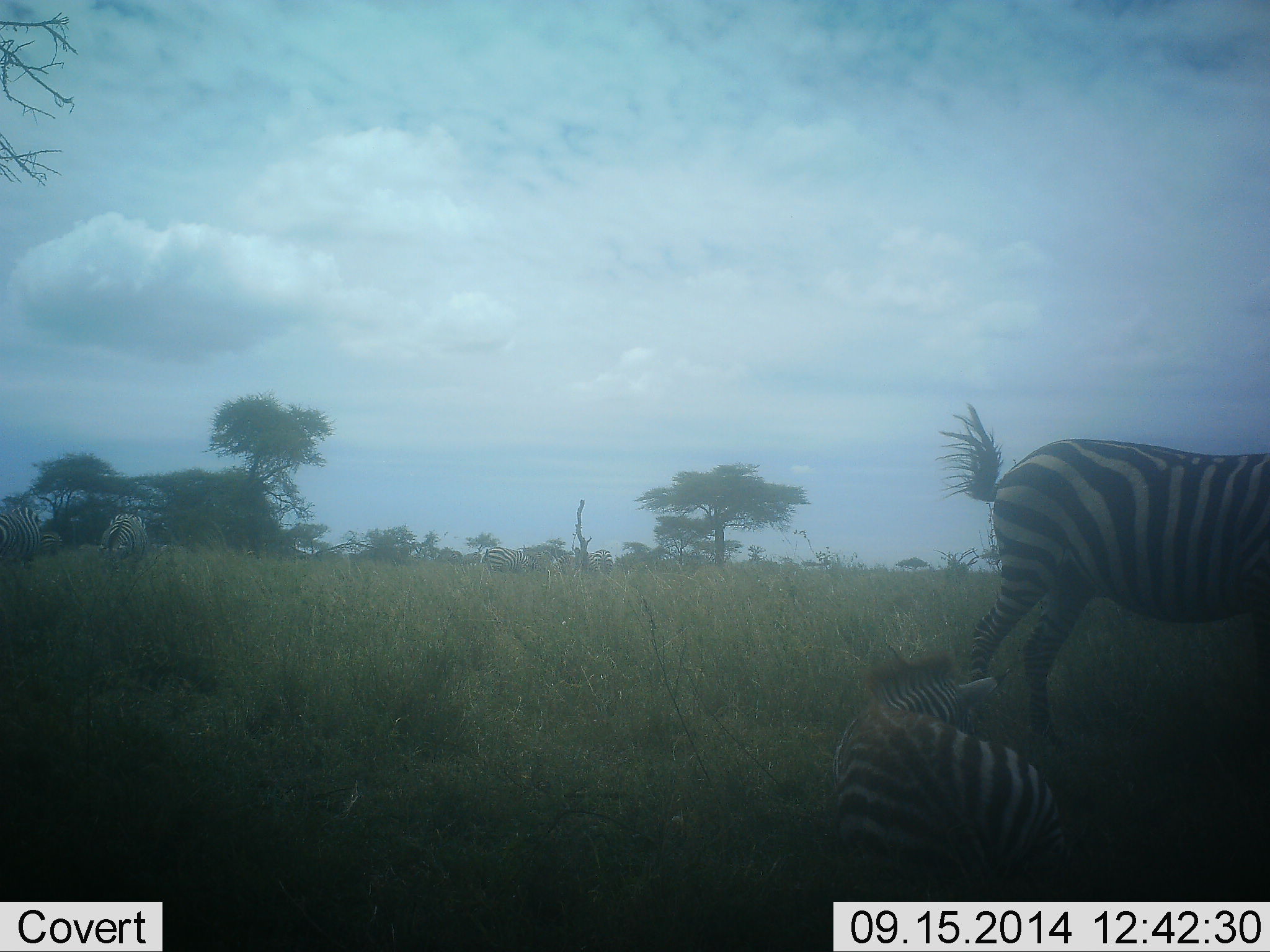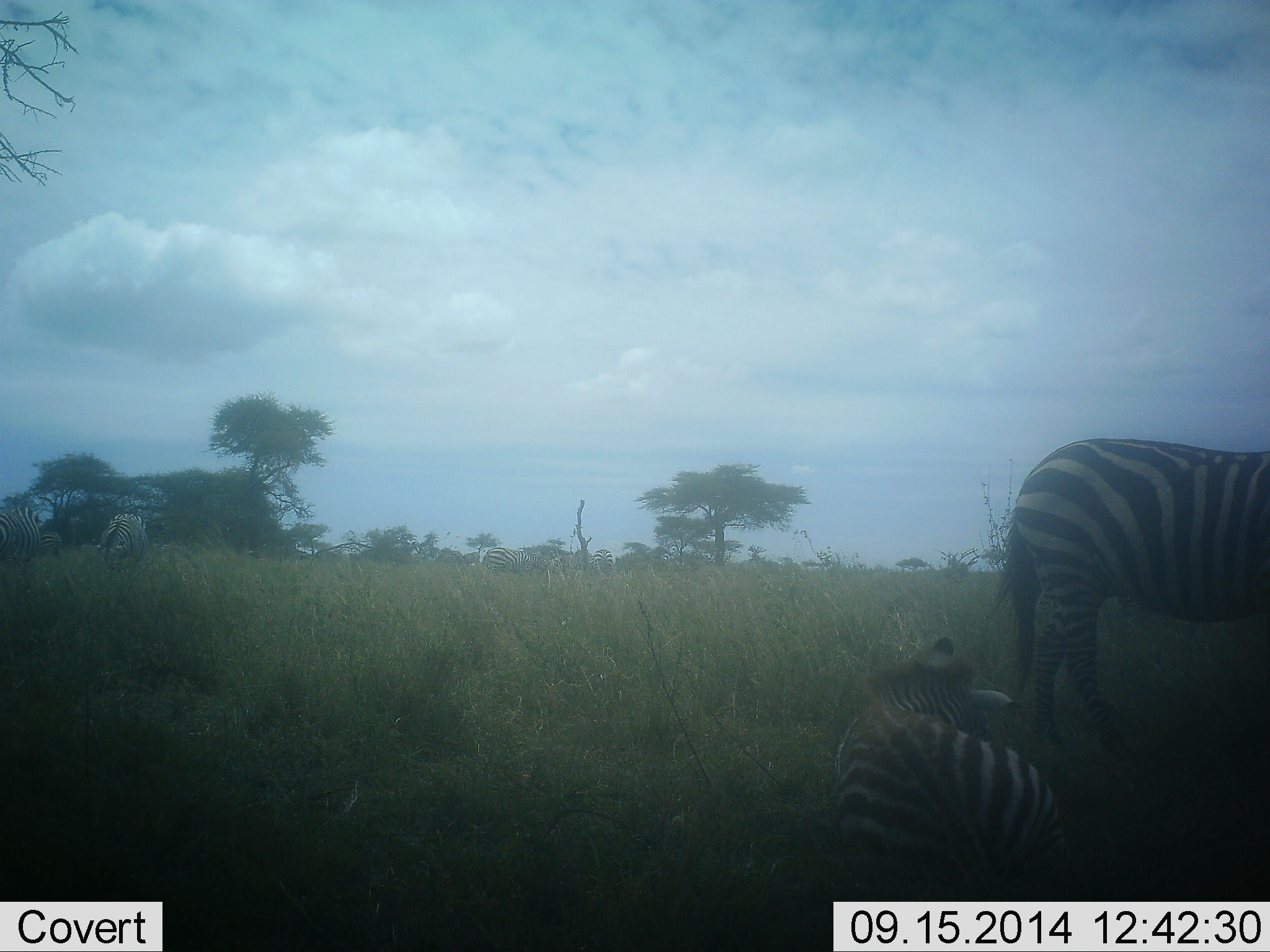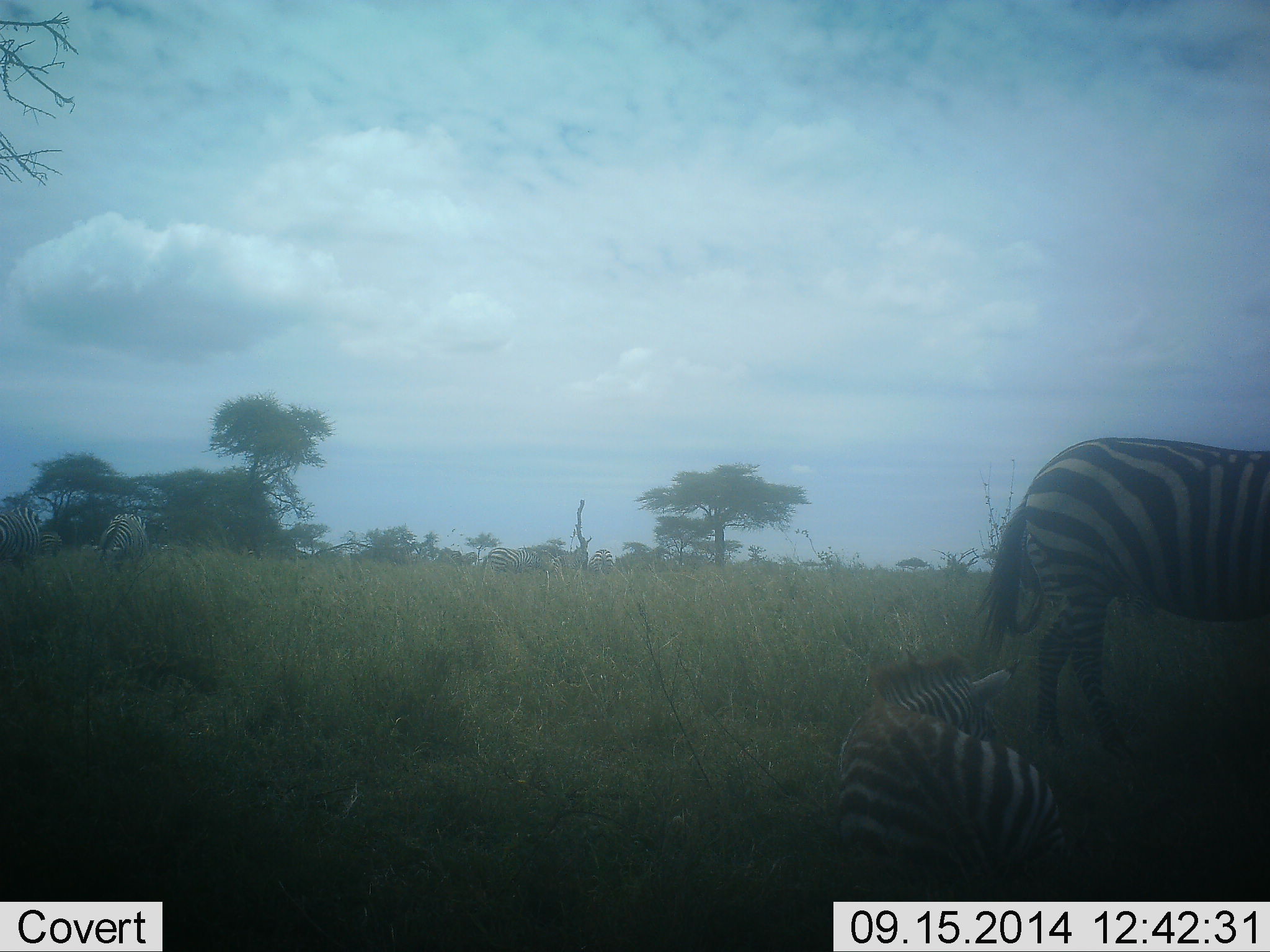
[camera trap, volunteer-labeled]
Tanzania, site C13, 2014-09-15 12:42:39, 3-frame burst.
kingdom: Animalia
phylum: Chordata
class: Mammalia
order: Perissodactyla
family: Equidae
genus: Equus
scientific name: Equus quagga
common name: plains zebra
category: zebra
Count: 4.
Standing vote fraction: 80%.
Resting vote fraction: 80%.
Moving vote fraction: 10%.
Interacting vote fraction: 10%.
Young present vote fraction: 30%.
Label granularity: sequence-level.